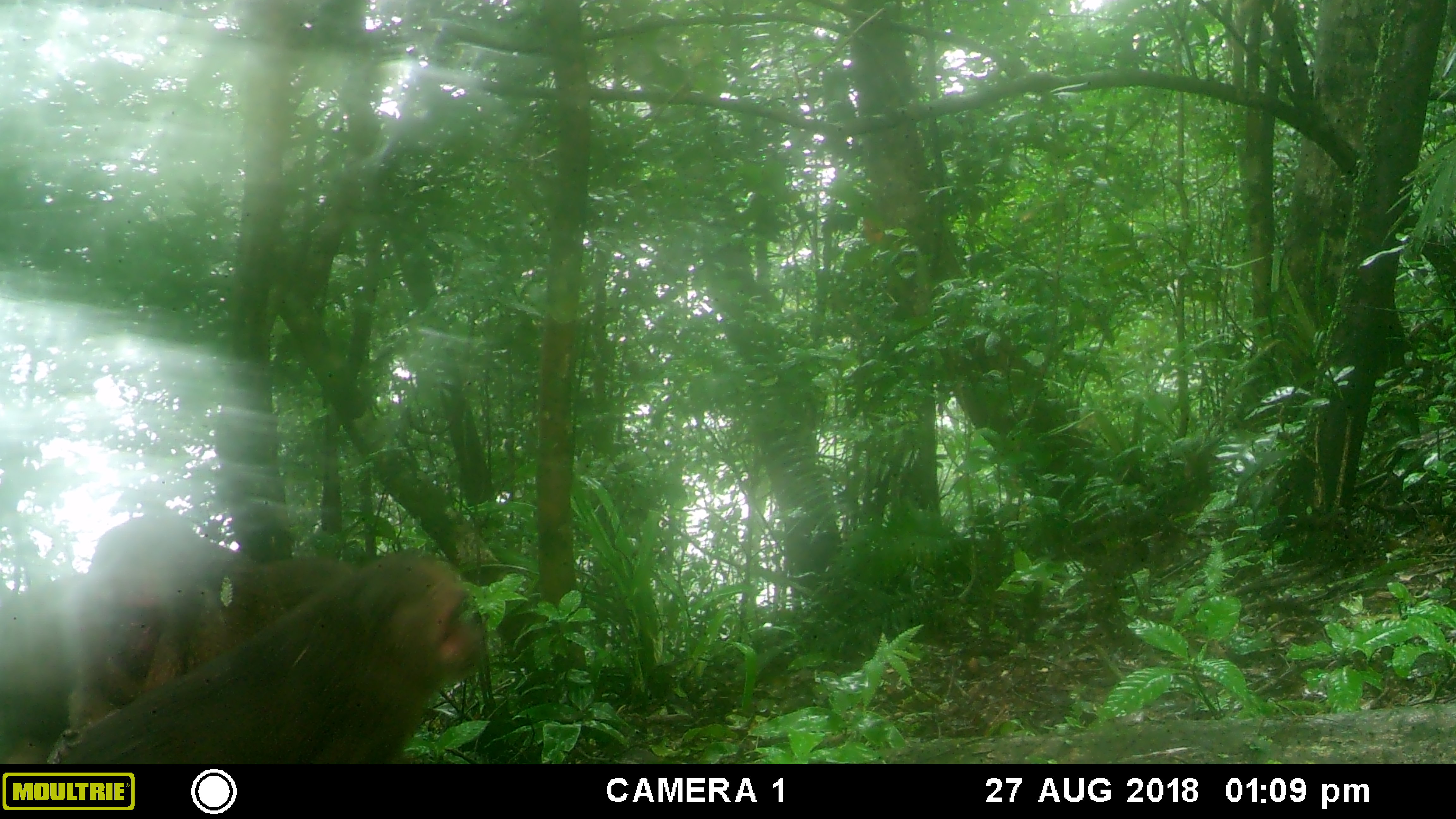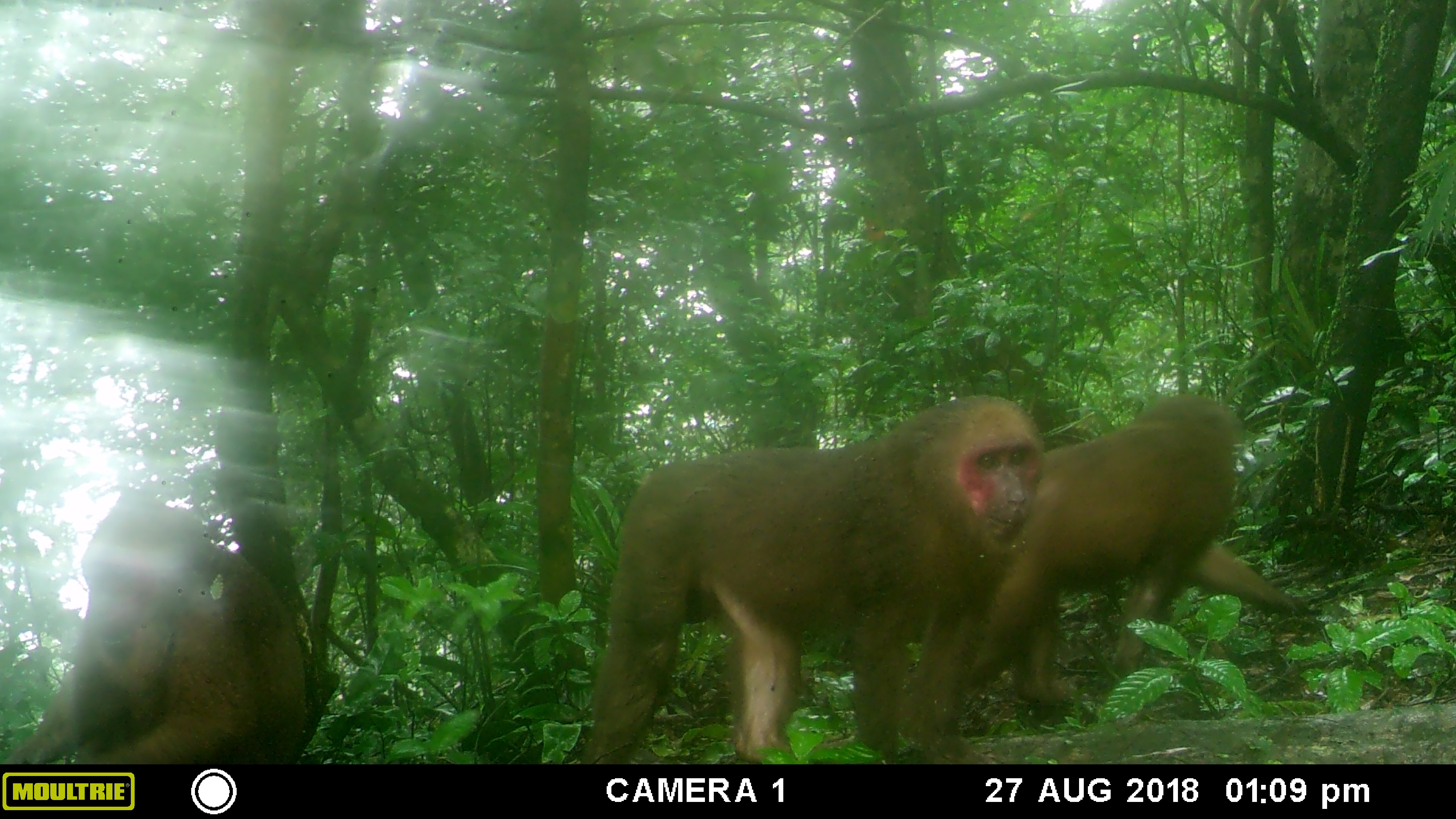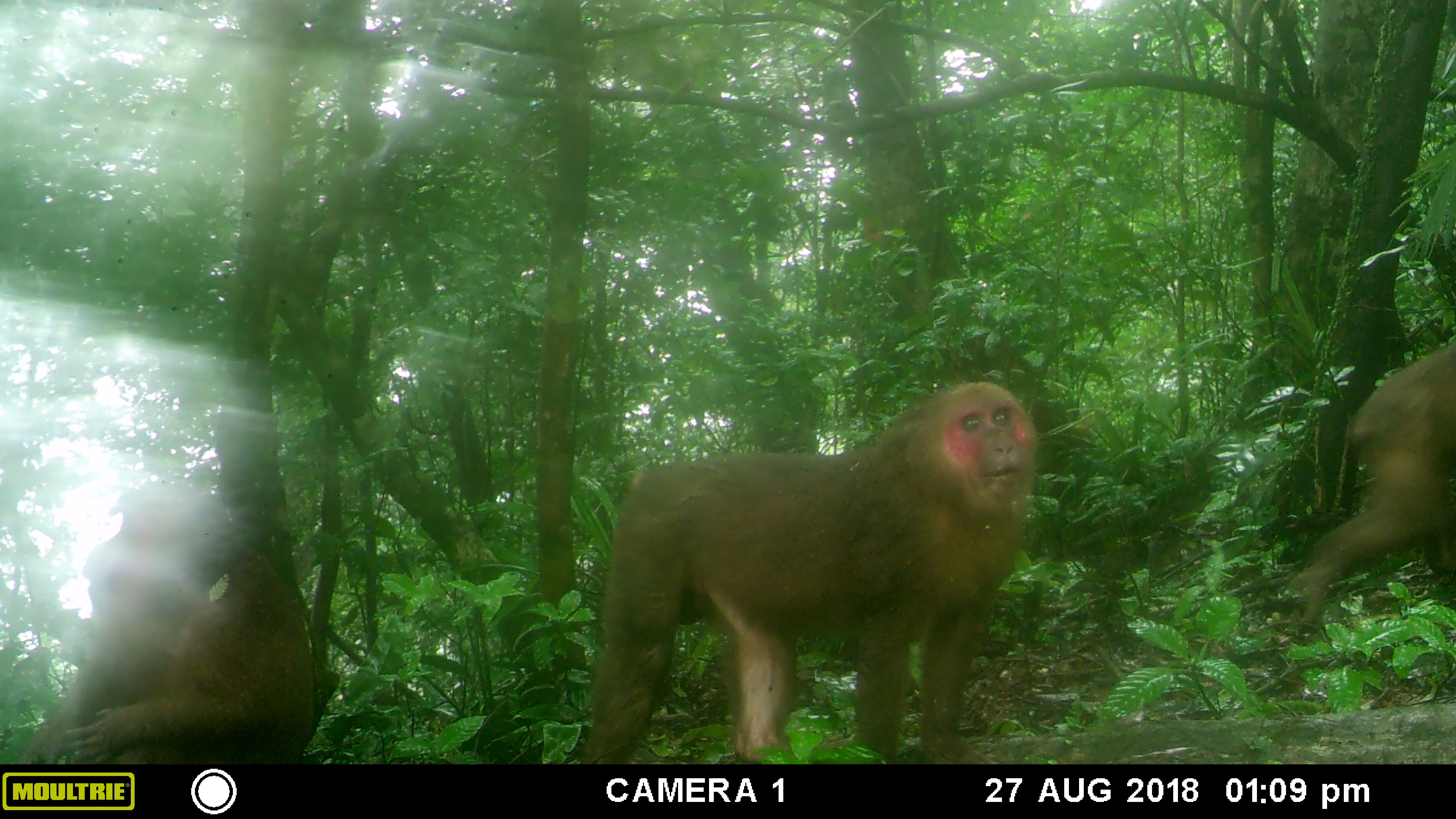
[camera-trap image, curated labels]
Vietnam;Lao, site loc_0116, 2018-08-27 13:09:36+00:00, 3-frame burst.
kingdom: Animalia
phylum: Chordata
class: Mammalia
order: Primates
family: Cercopithecidae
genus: Macaca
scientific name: Macaca arctoides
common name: stump-tailed macaque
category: stump tailed macaque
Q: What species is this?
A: Stump tailed macaque (stump-tailed macaque) (Macaca arctoides).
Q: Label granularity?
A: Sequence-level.